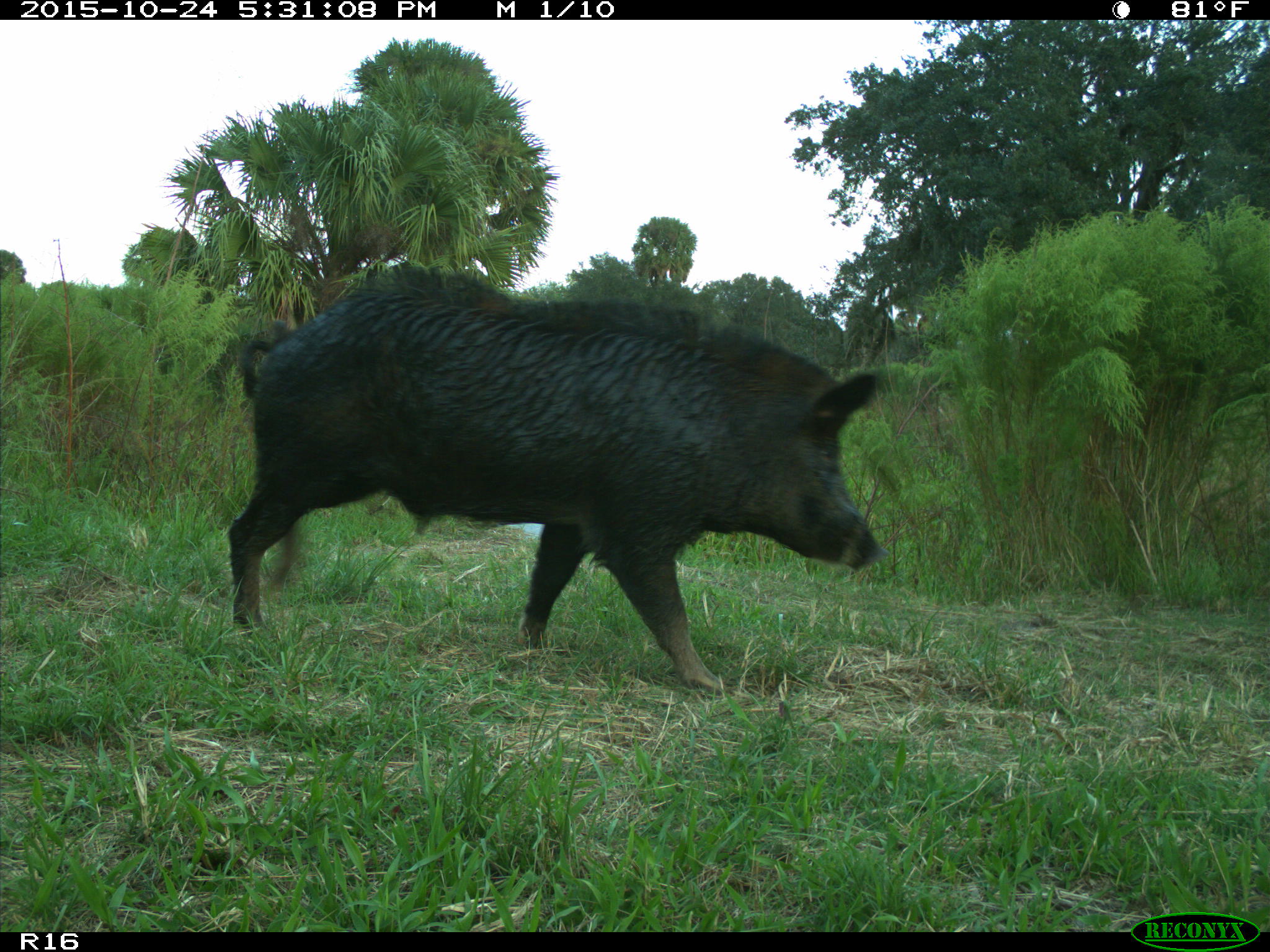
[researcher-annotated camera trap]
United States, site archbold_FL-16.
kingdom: Animalia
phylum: Chordata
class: Mammalia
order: Artiodactyla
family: Suidae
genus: Sus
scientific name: Sus scrofa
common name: wild boar